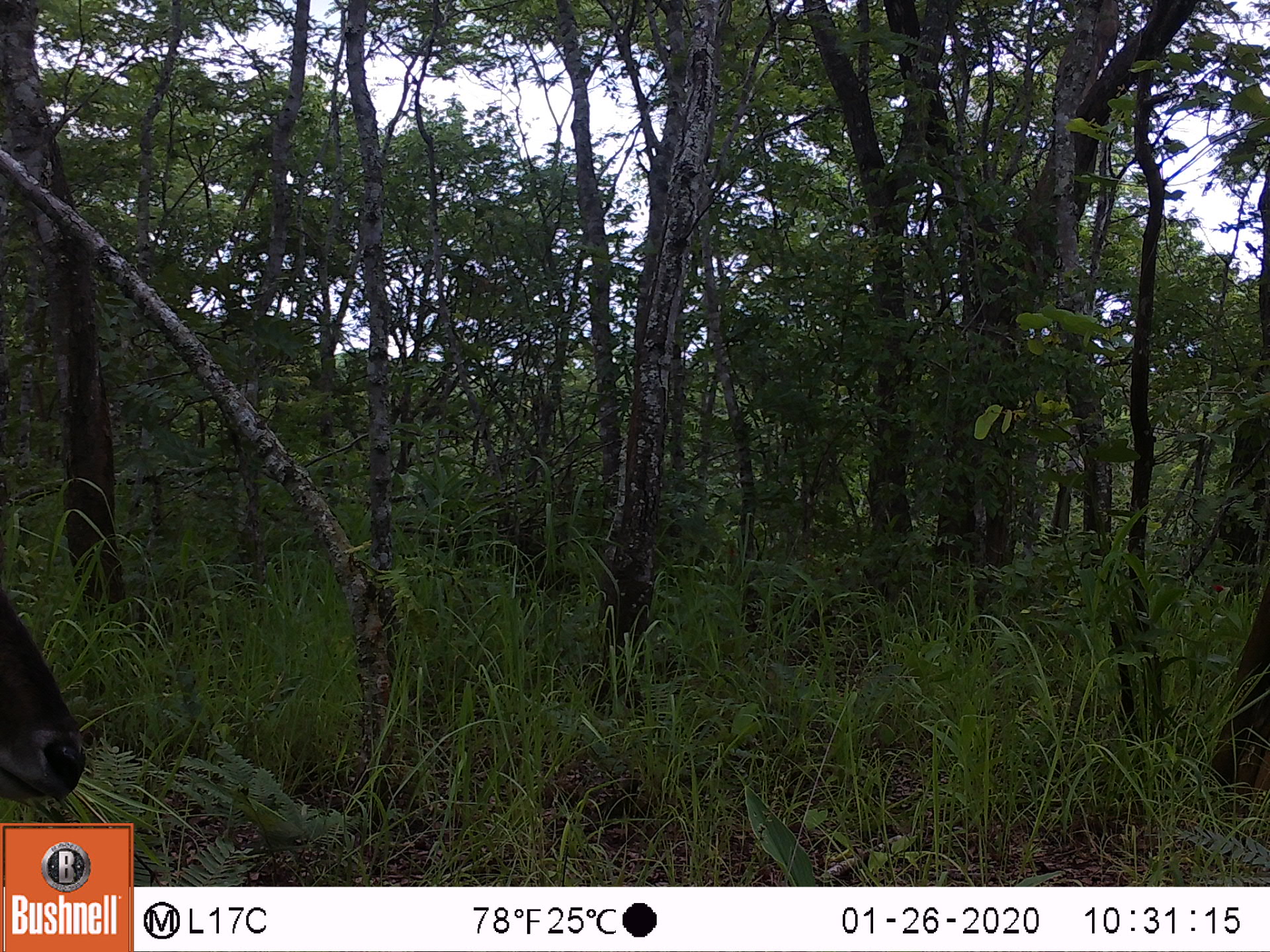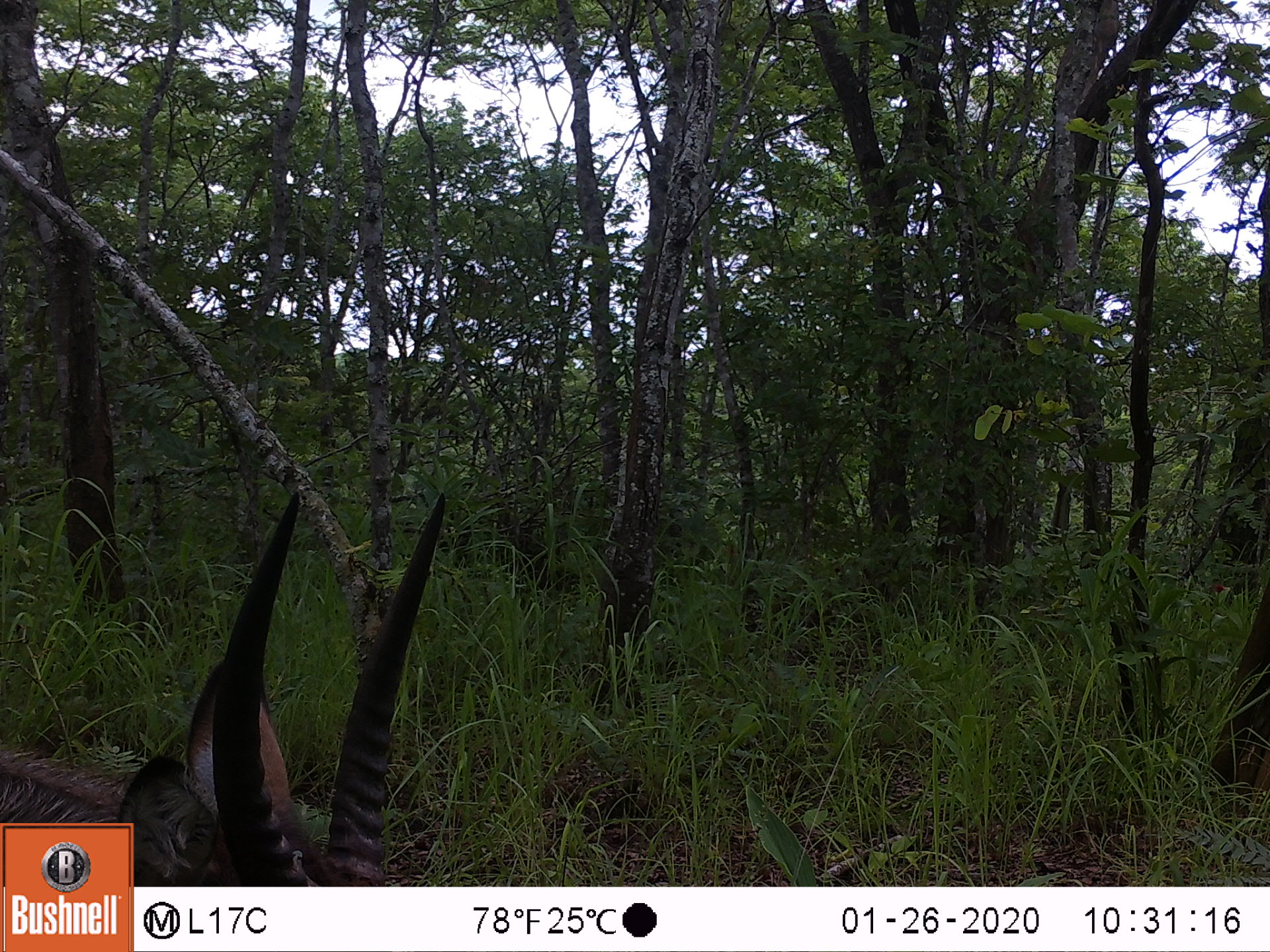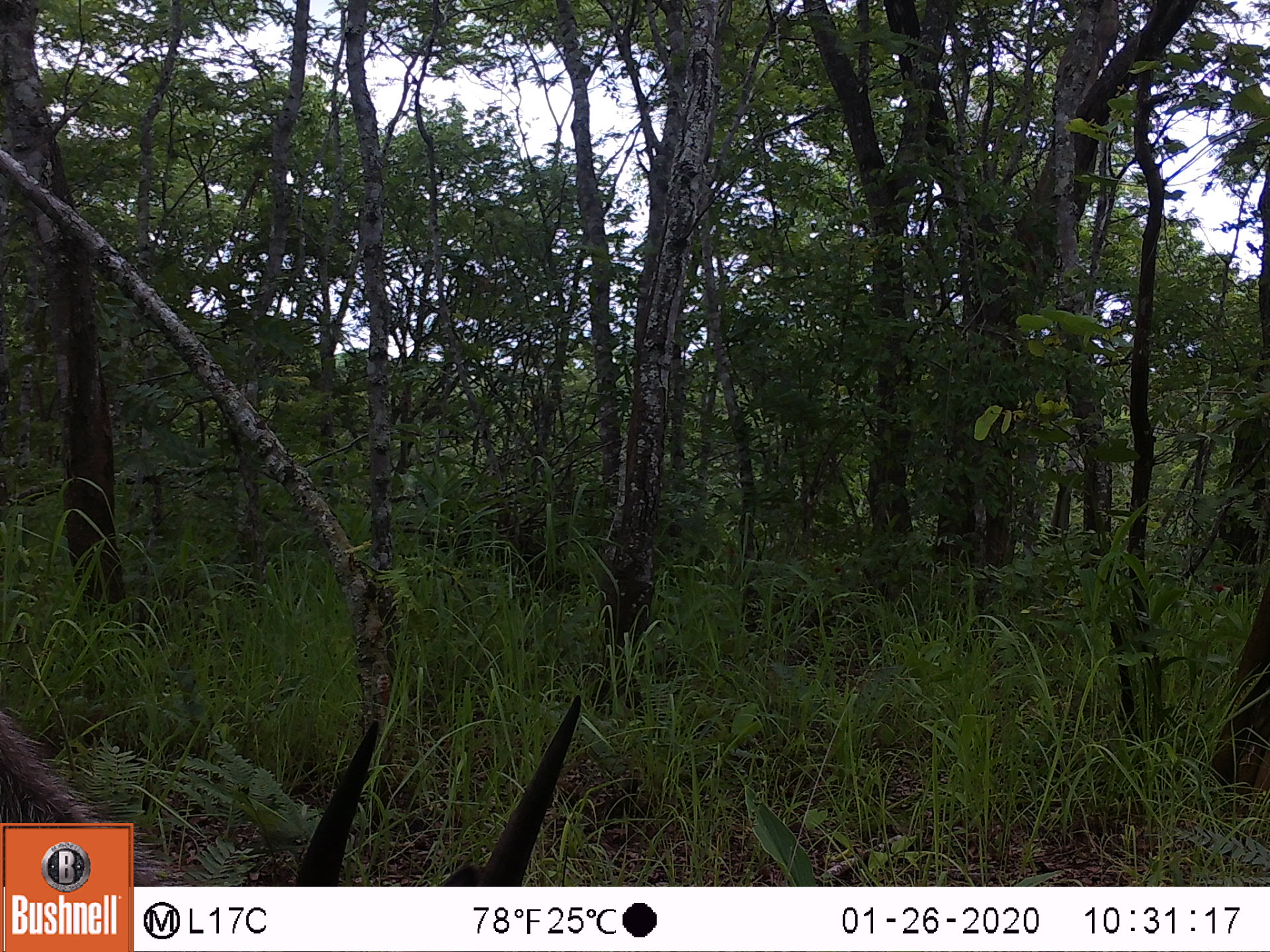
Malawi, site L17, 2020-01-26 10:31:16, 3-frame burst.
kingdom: Animalia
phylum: Chordata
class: Mammalia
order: Artiodactyla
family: Bovidae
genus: Kobus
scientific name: Kobus ellipsiprymnus ellipsiprymnus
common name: common waterbuck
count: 2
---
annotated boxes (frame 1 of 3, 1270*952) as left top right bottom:
common waterbuck: 0 583 90 799; 1208 595 1262 799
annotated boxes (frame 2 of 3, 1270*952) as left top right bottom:
common waterbuck: 136 488 447 883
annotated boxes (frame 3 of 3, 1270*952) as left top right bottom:
common waterbuck: 284 693 577 887